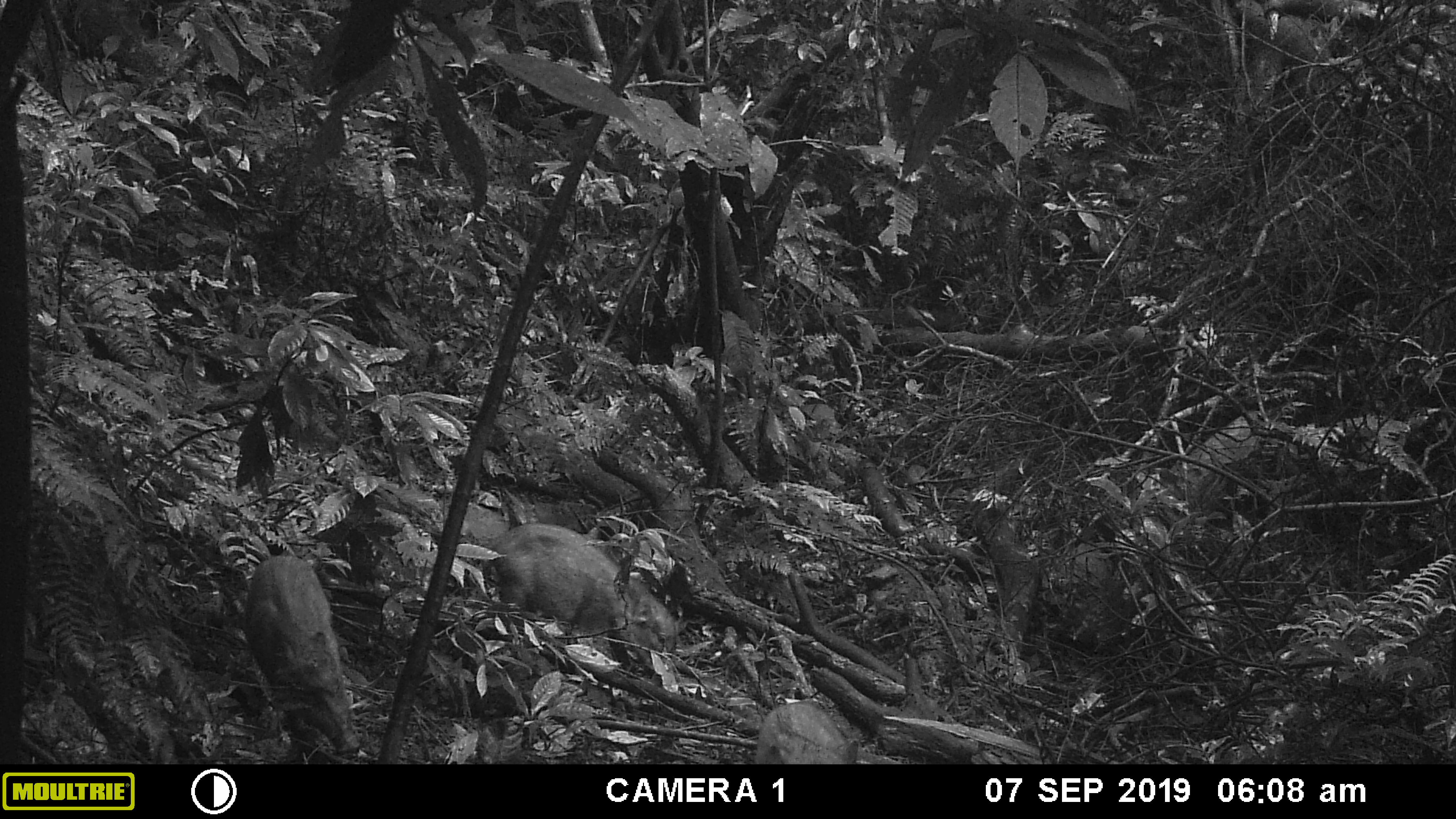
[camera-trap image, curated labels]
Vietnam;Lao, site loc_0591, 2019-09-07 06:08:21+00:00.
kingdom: Animalia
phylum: Chordata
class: Mammalia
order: Artiodactyla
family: Suidae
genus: Sus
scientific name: Sus scrofa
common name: eurasian wild pig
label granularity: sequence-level